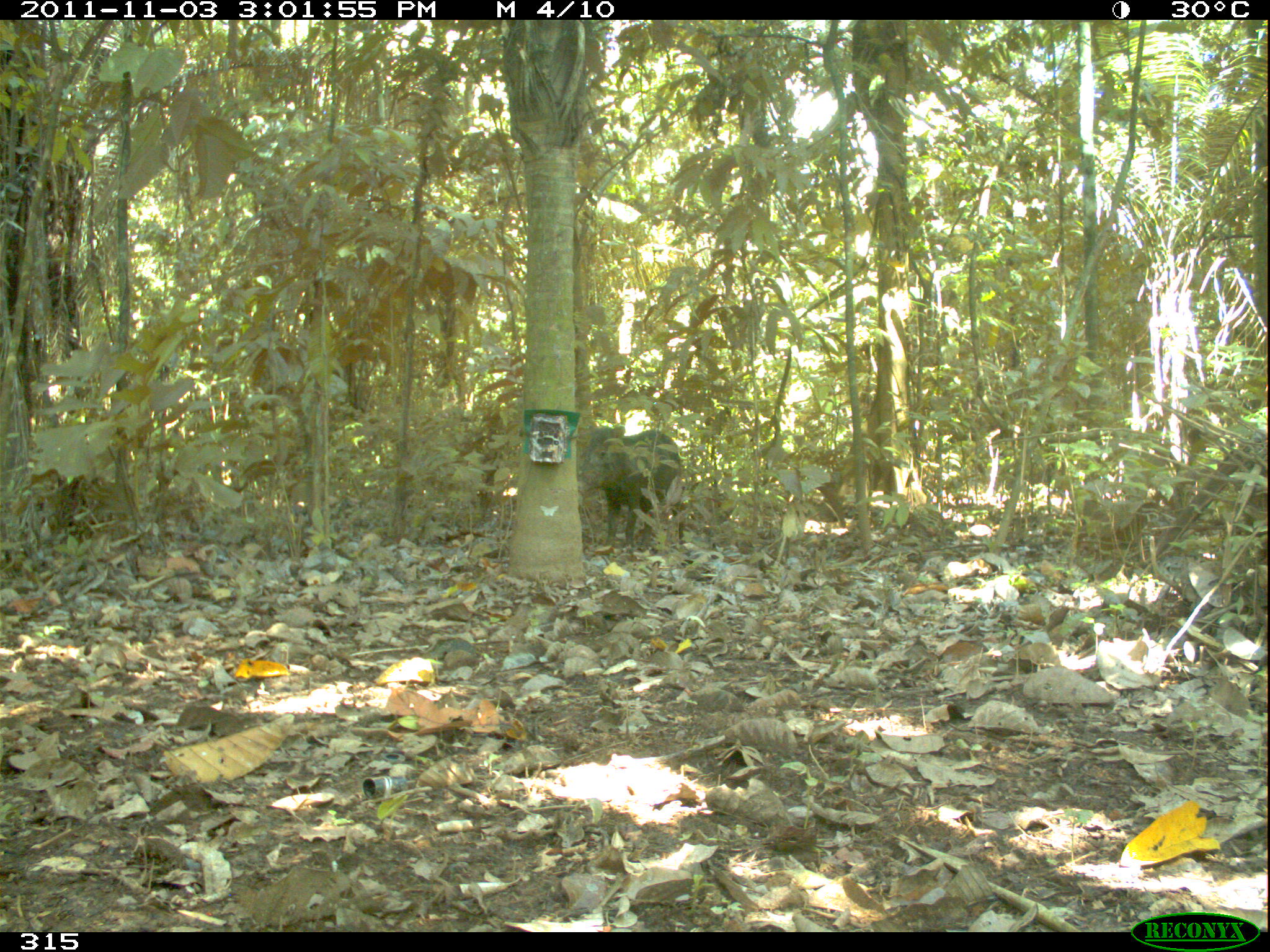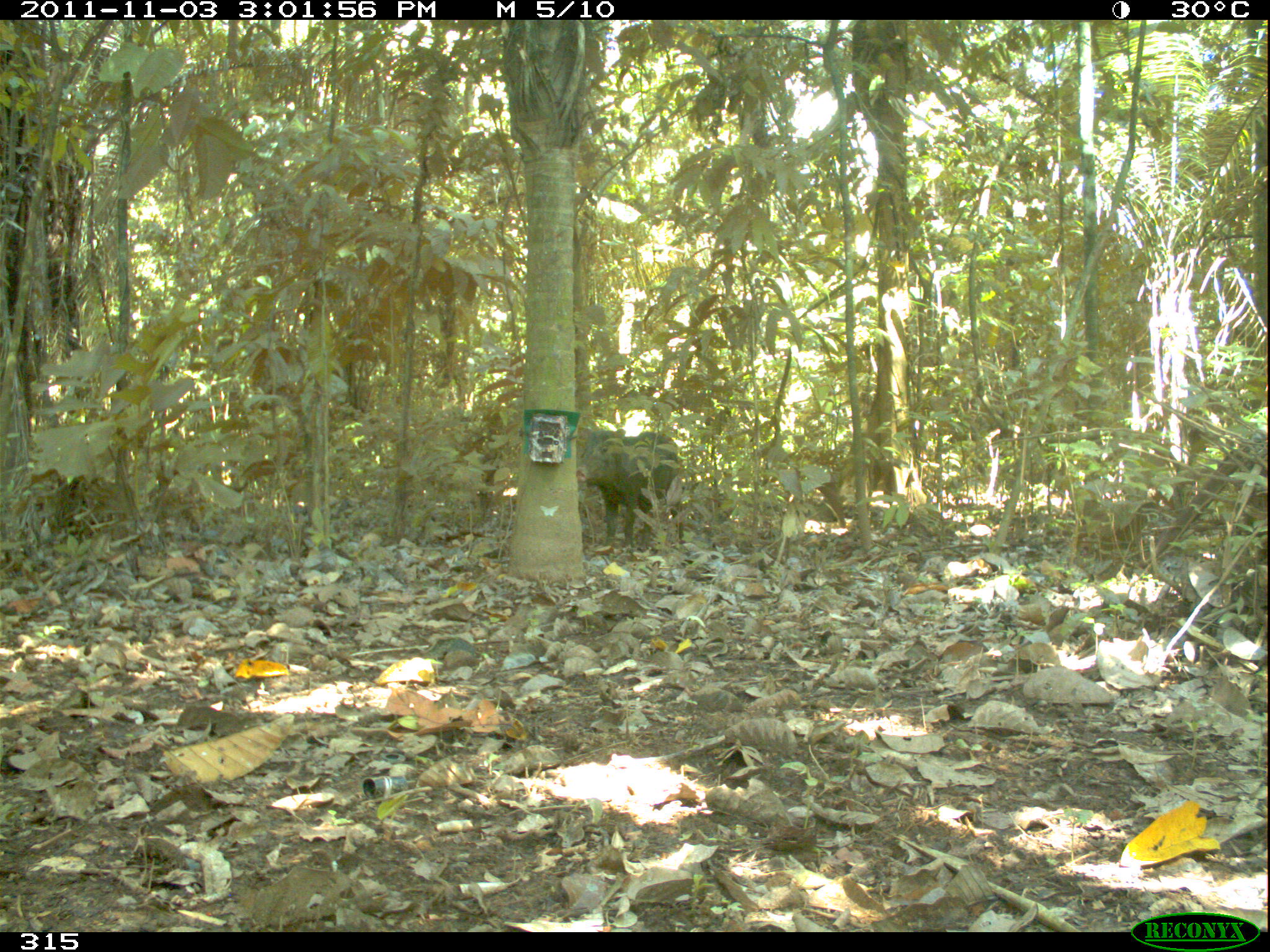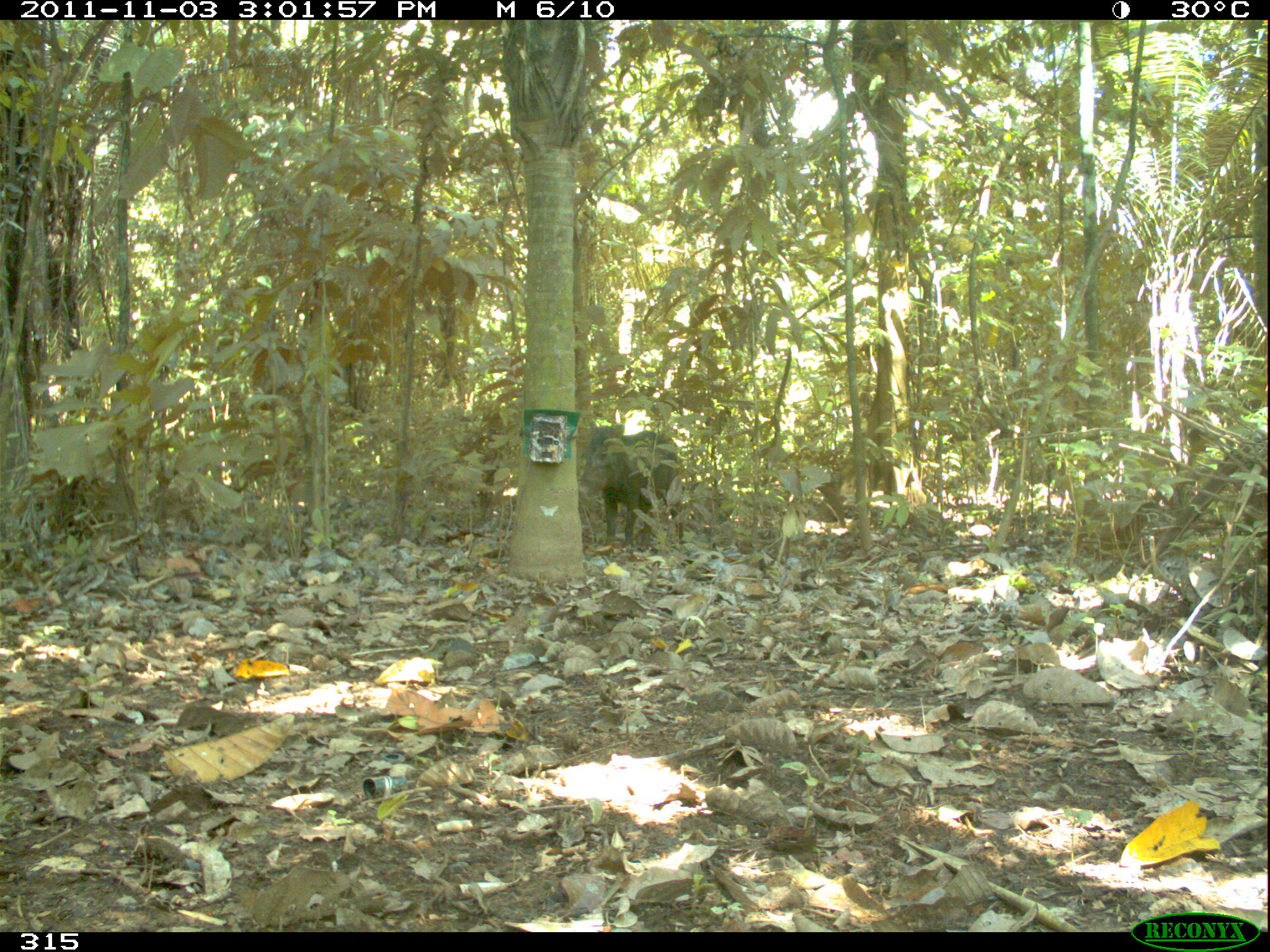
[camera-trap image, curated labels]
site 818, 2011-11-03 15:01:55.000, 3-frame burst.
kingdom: Animalia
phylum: Chordata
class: Mammalia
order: Artiodactyla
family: Tayassuidae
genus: Tayassu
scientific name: Tayassu pecari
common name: white-lipped peccary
Tayassu pecari (white-lipped peccary).